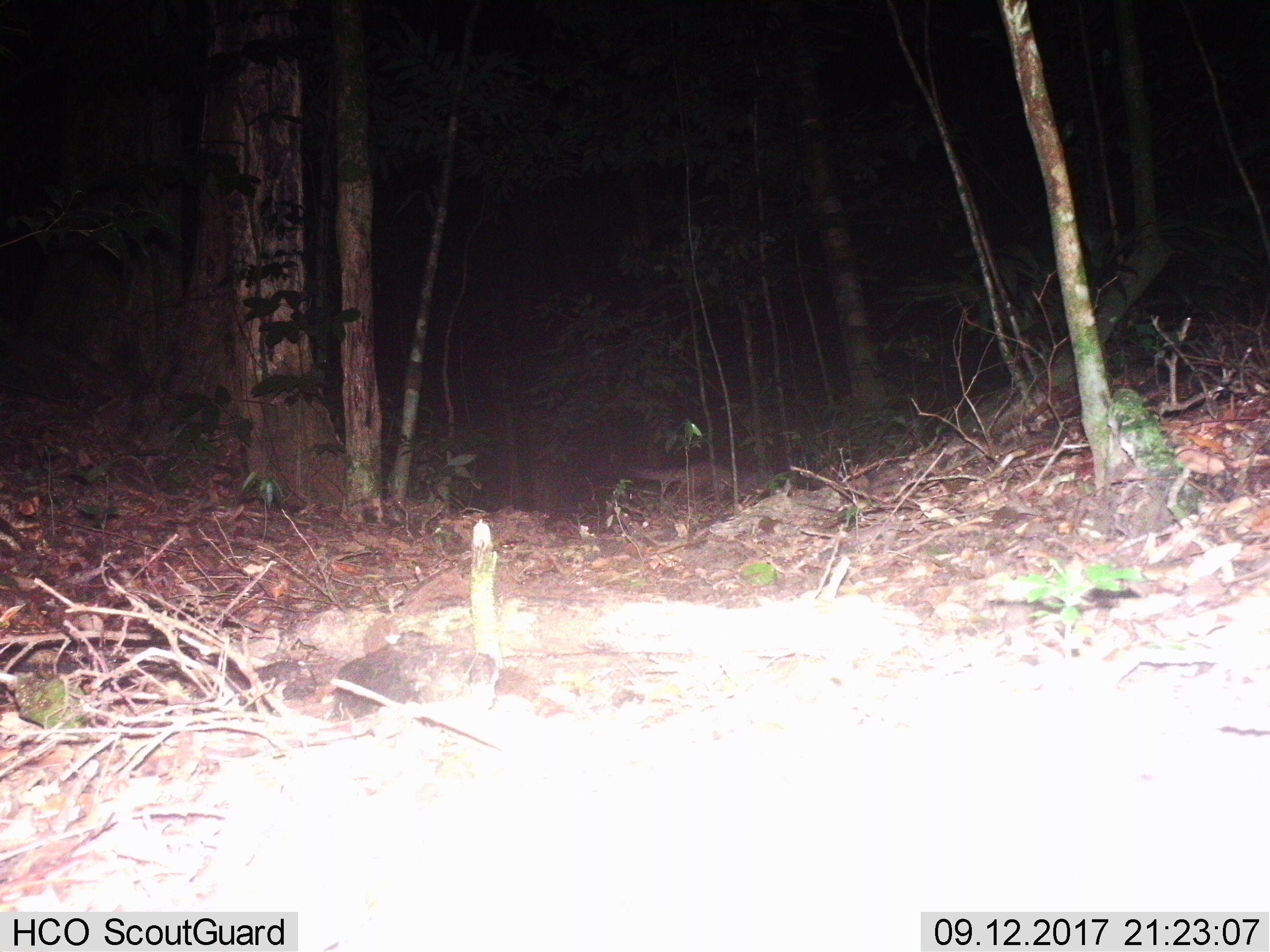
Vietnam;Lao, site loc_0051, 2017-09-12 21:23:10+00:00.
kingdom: Animalia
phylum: Chordata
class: Mammalia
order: Carnivora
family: Viverridae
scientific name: Paradoxurinae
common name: palm civet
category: unidentified palm civet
Unidentified palm civet (palm civet) (Paradoxurinae). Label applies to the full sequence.